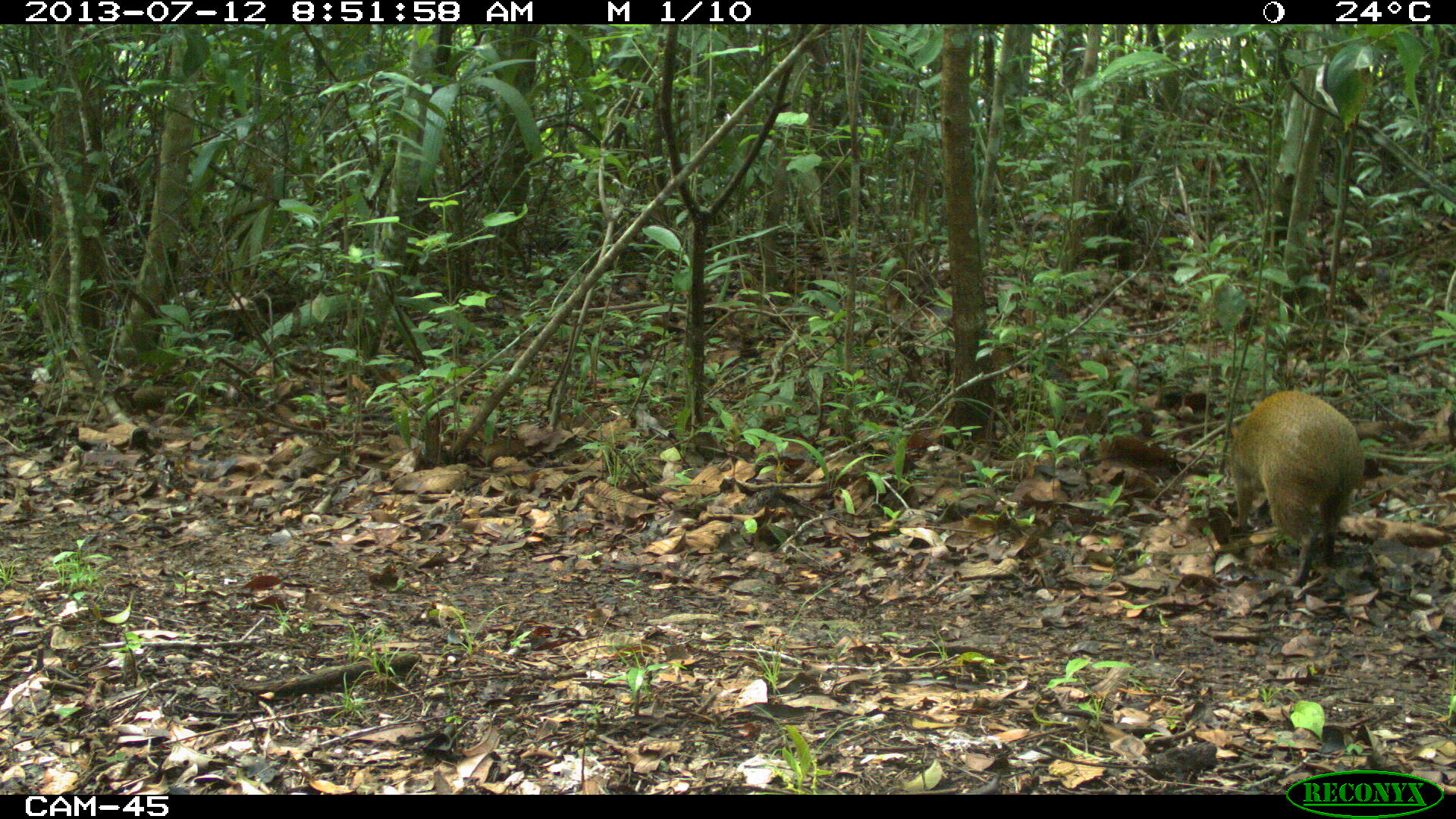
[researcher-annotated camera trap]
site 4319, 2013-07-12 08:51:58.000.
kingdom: Animalia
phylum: Chordata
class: Mammalia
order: Rodentia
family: Dasyproctidae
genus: Dasyprocta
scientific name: Dasyprocta punctata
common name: central american agouti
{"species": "Dasyprocta punctata (central american agouti)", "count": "1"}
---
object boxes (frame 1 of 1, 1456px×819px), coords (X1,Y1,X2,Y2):
dasyprocta punctata: (1227,384,1365,588)